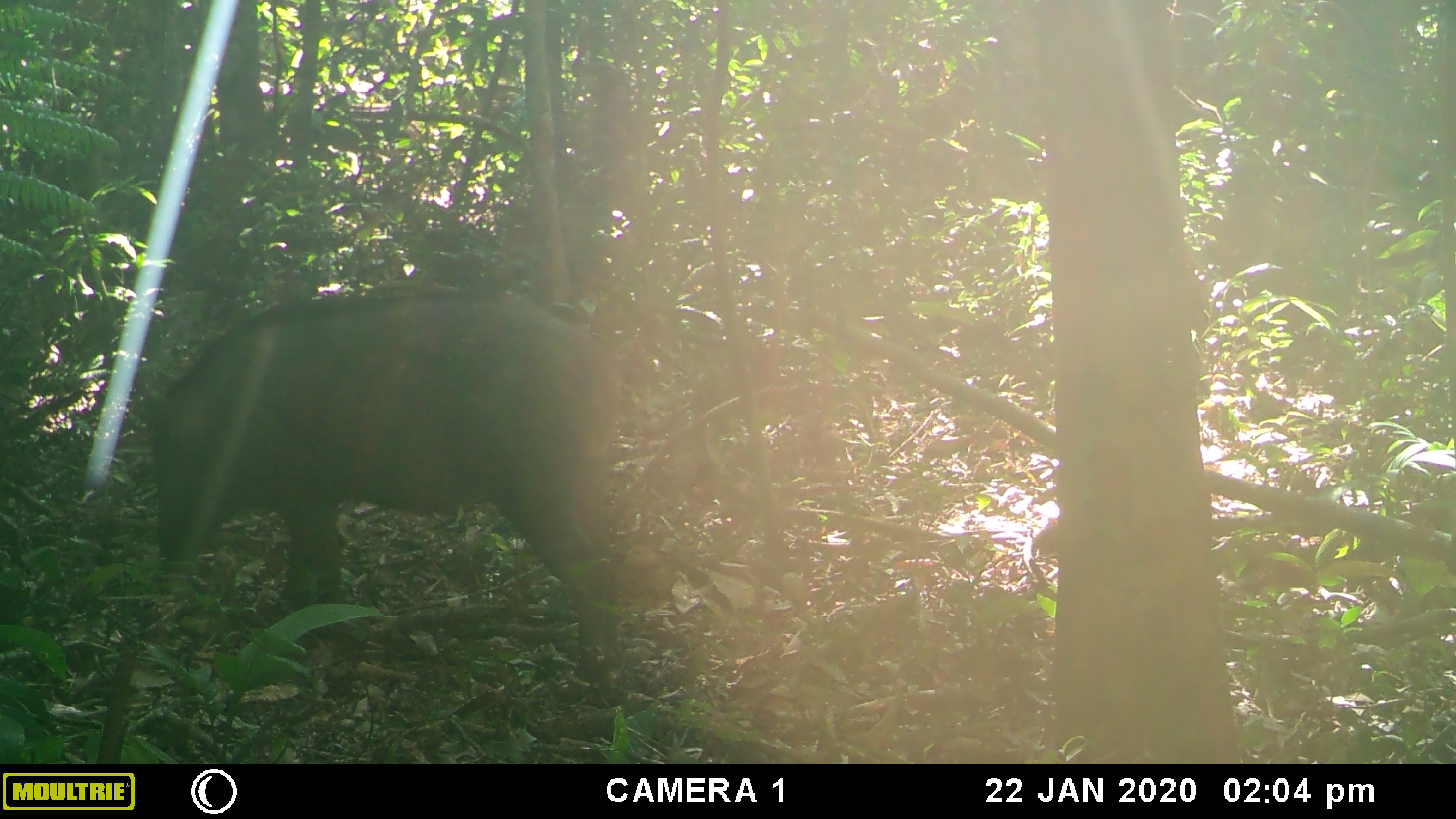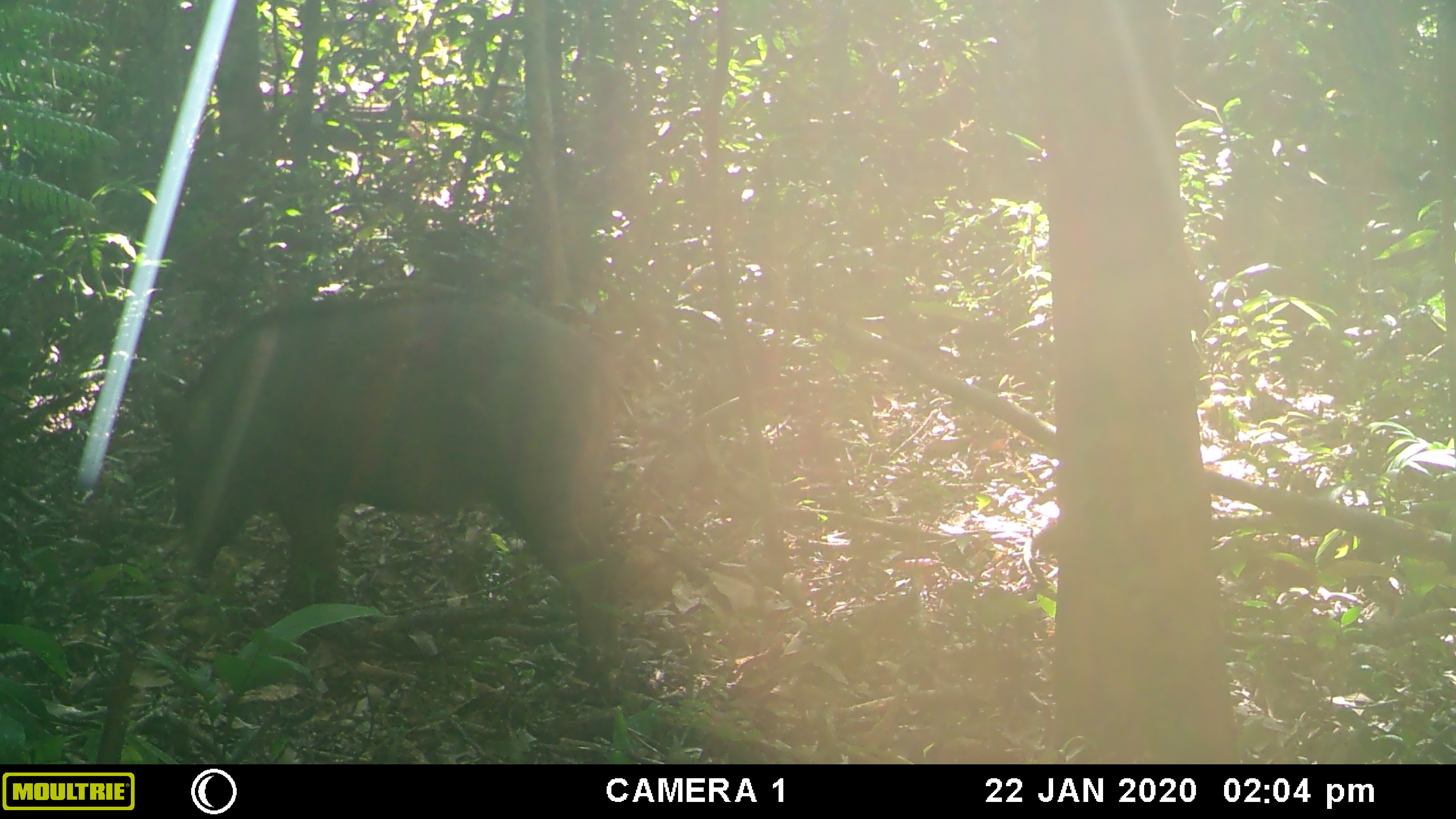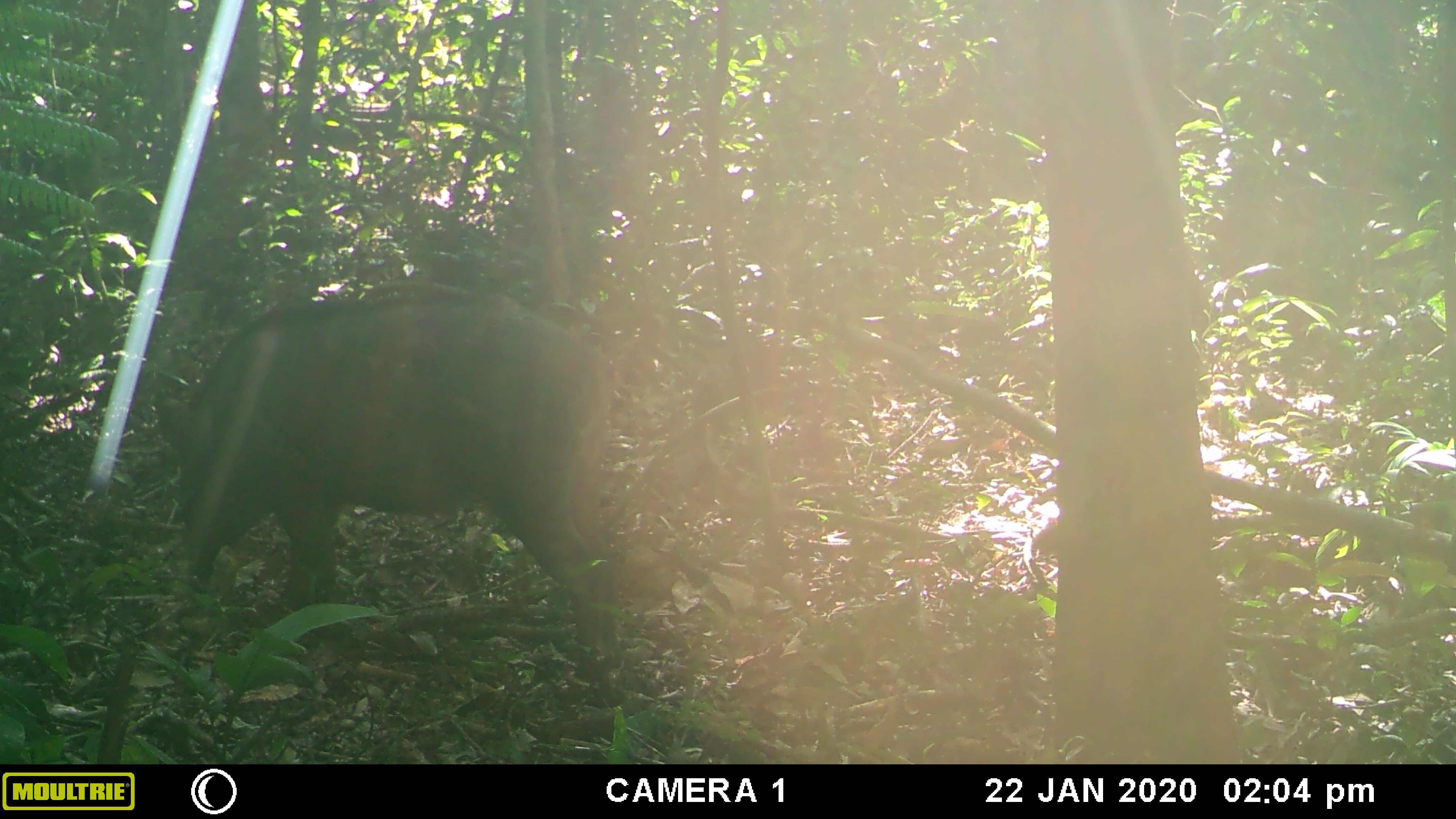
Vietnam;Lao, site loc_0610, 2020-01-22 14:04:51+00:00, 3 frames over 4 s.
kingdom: Animalia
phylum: Chordata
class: Mammalia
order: Artiodactyla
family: Suidae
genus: Sus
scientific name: Sus scrofa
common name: eurasian wild pig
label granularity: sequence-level